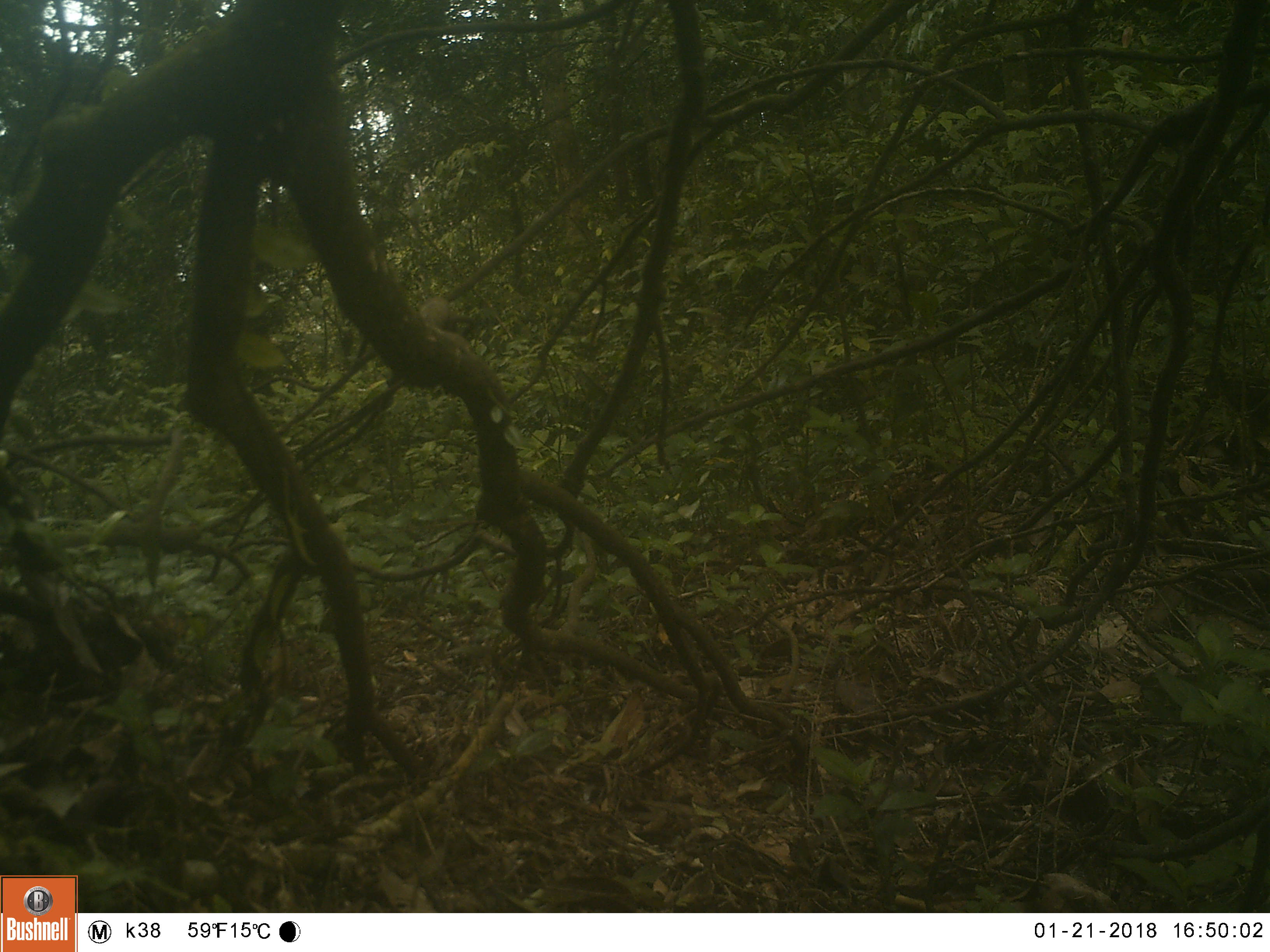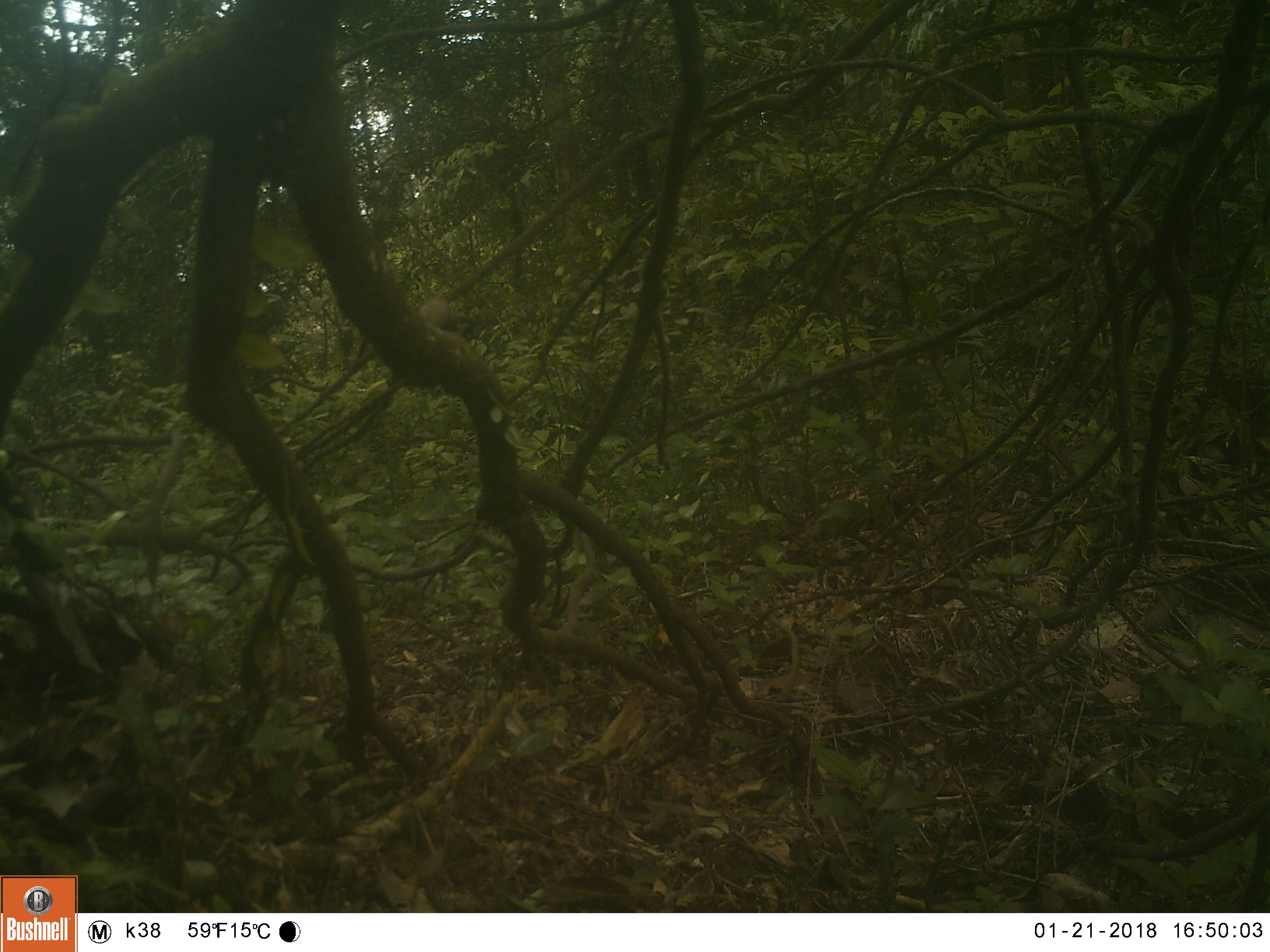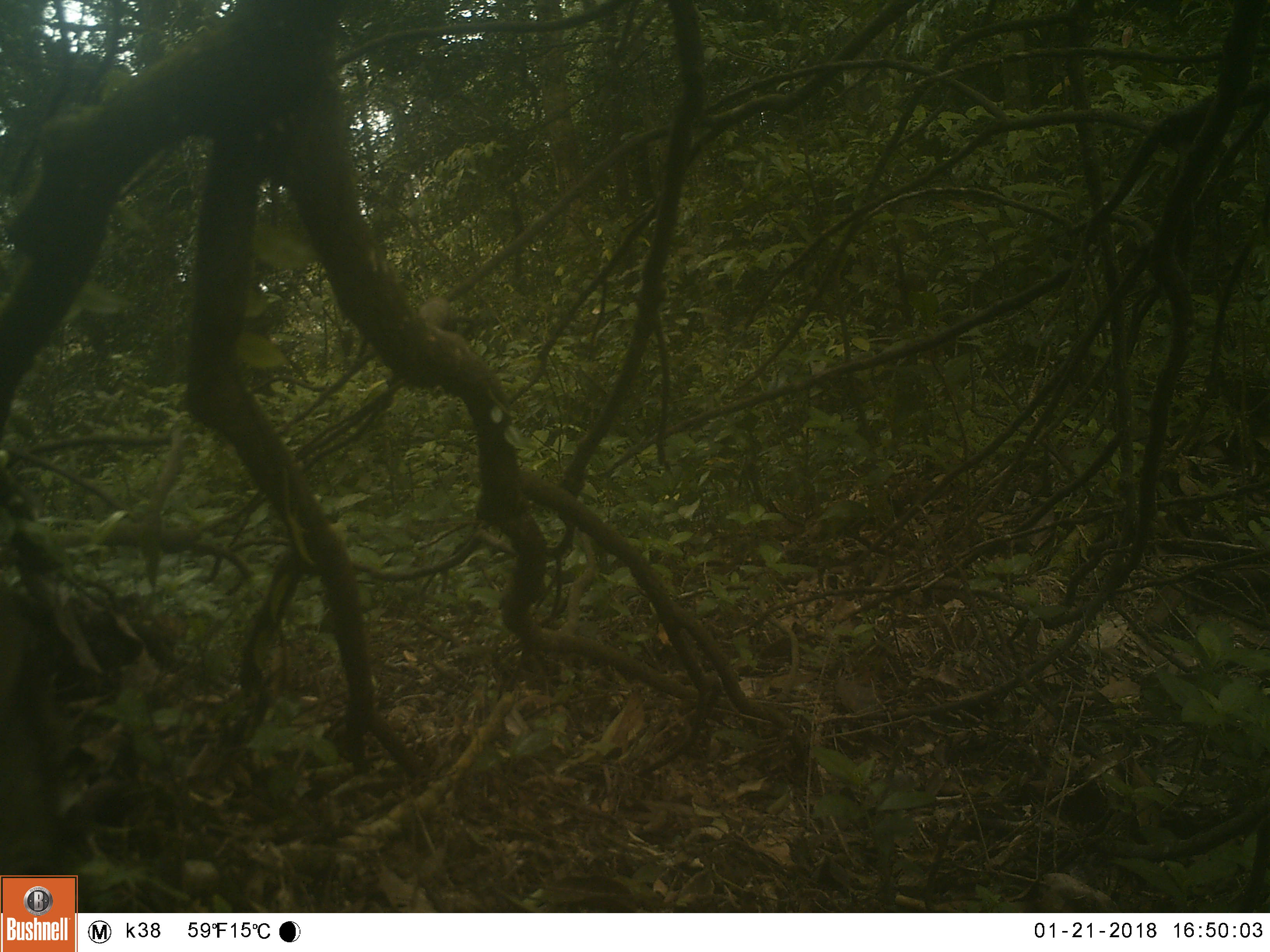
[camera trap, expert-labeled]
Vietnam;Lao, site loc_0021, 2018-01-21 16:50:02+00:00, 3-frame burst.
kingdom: Animalia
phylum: Chordata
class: Mammalia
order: Artiodactyla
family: Suidae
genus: Sus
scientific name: Sus scrofa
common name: eurasian wild pig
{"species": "eurasian wild pig (Sus scrofa)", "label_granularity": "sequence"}